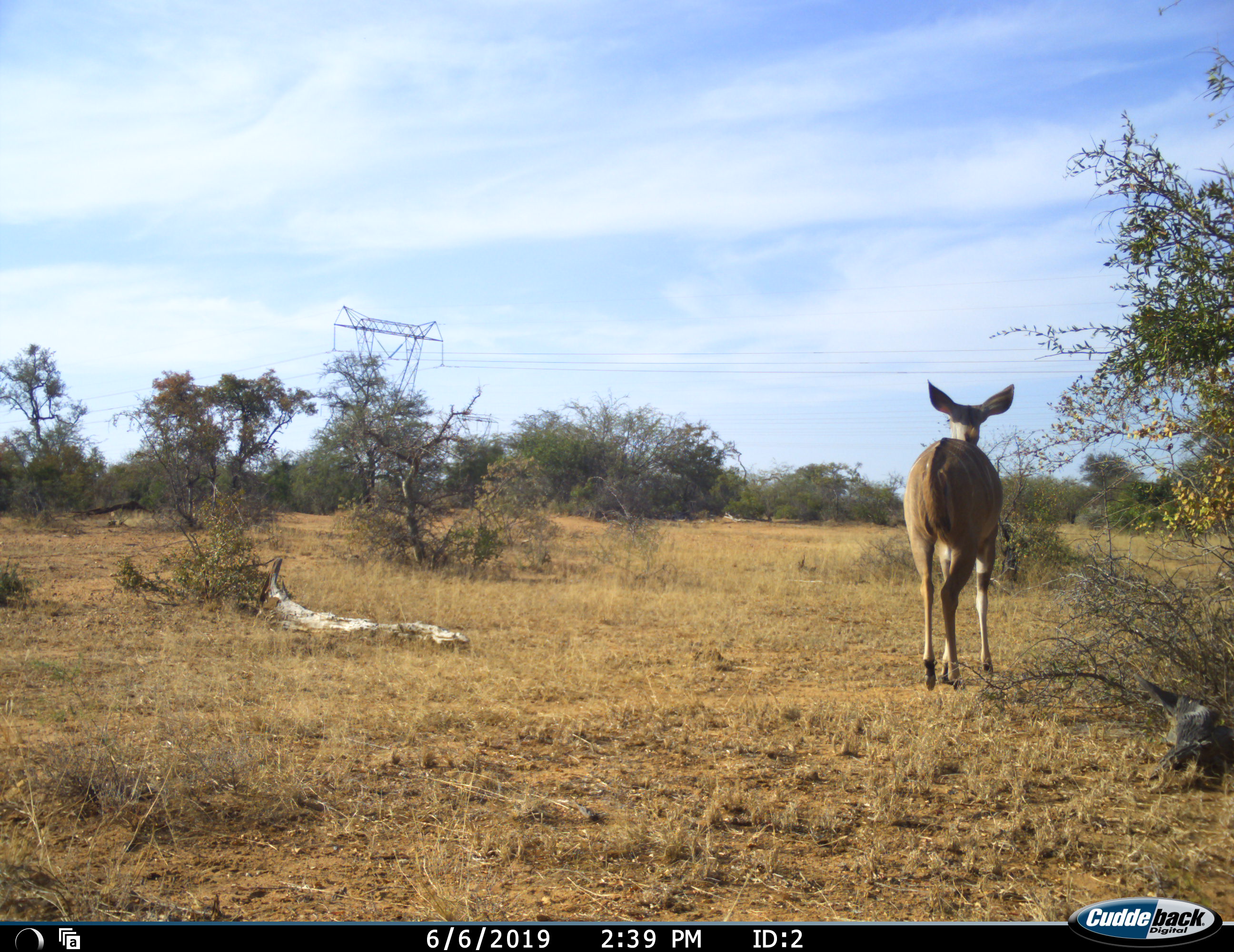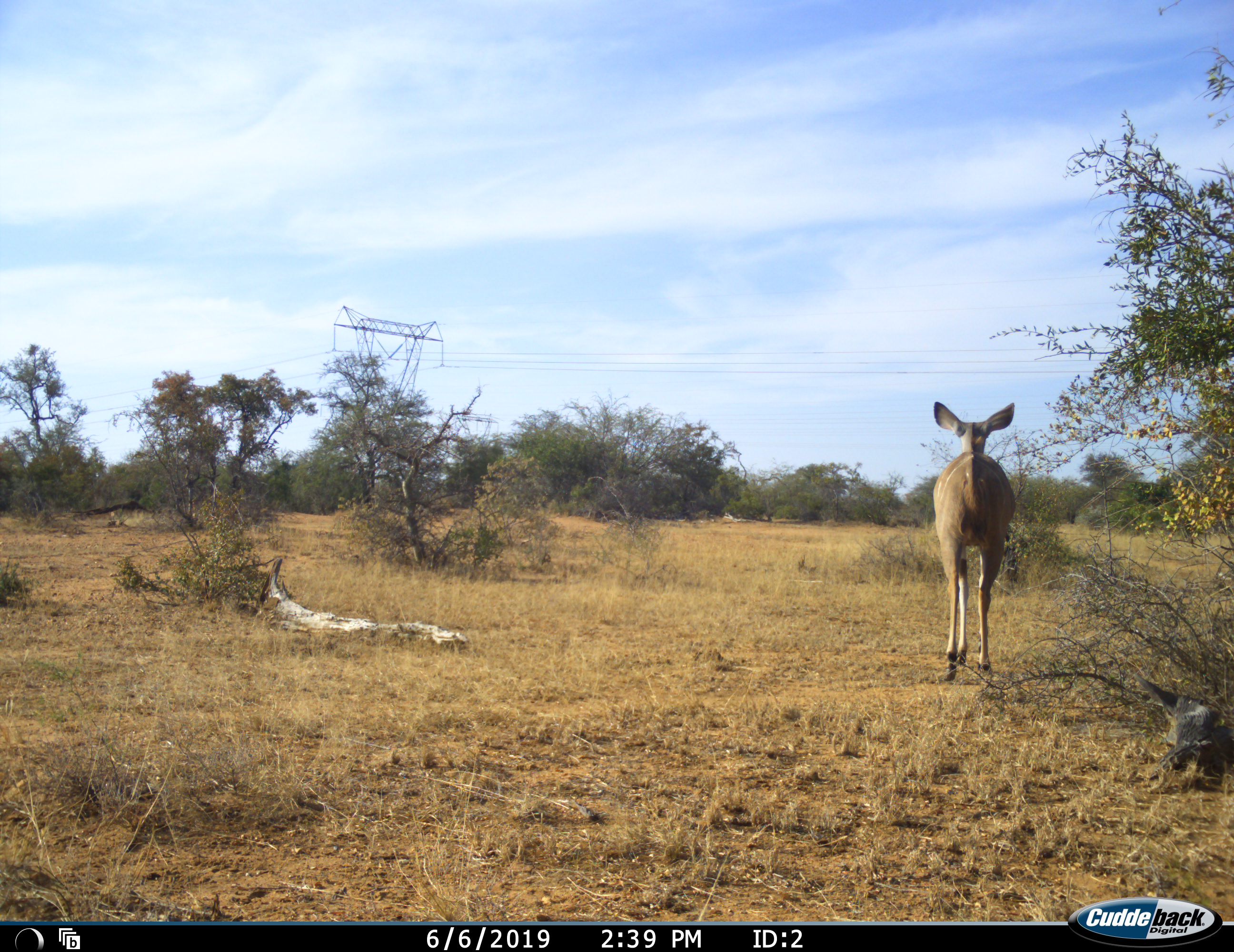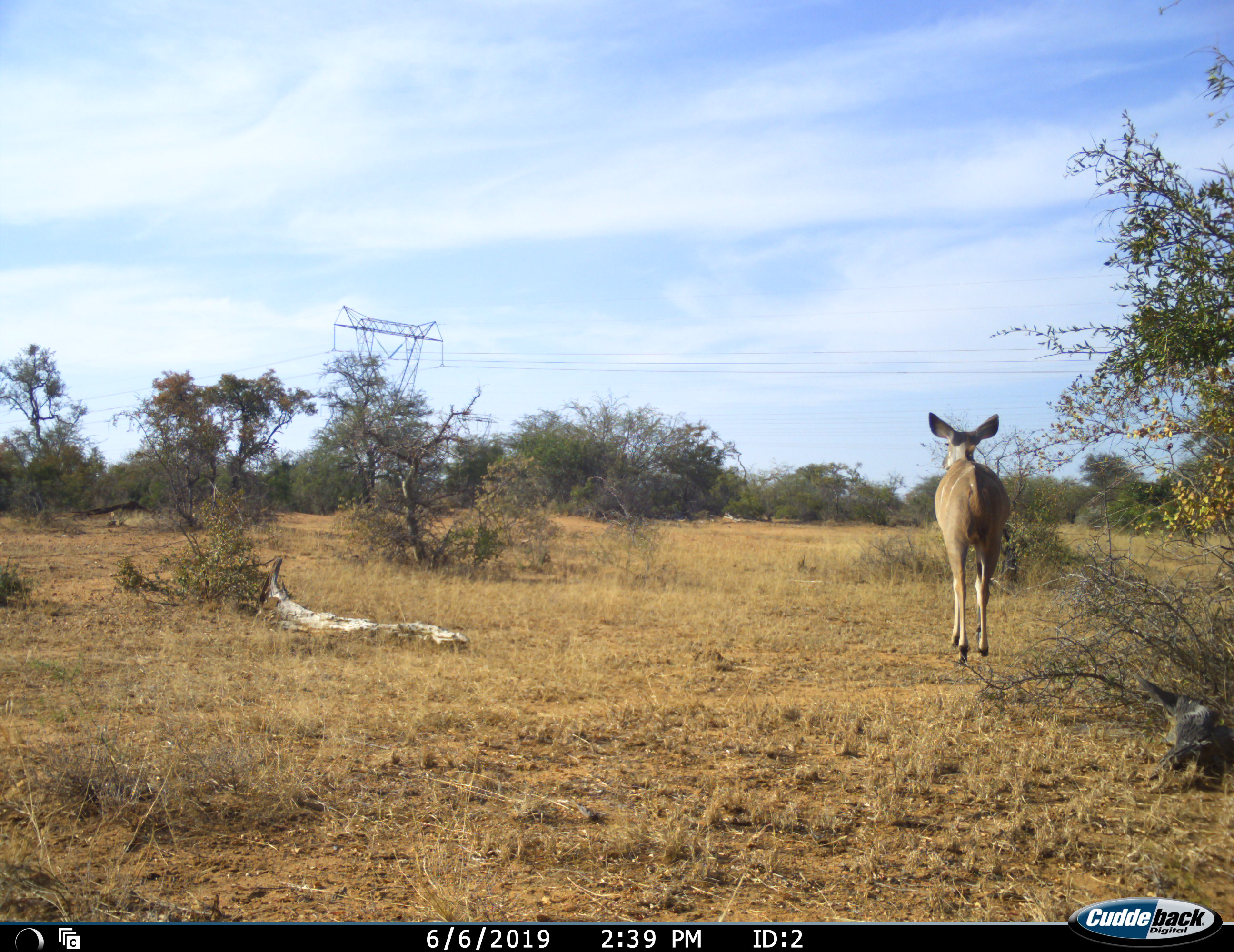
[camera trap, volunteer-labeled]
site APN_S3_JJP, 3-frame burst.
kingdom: Animalia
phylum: Chordata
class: Mammalia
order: Artiodactyla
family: Bovidae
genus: Tragelaphus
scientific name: Tragelaphus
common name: kudu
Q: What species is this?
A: Kudu (Tragelaphus).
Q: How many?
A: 1.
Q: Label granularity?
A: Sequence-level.